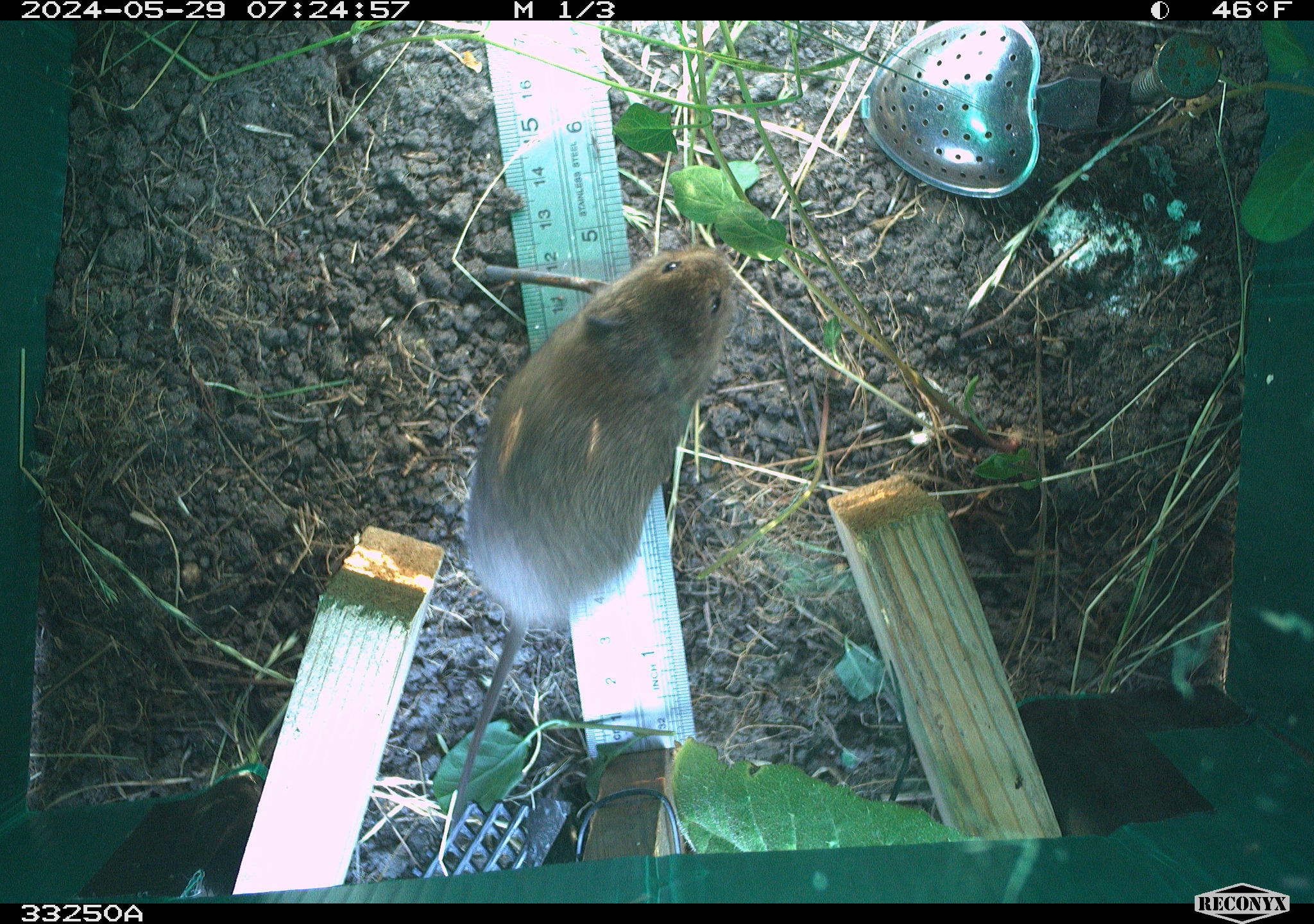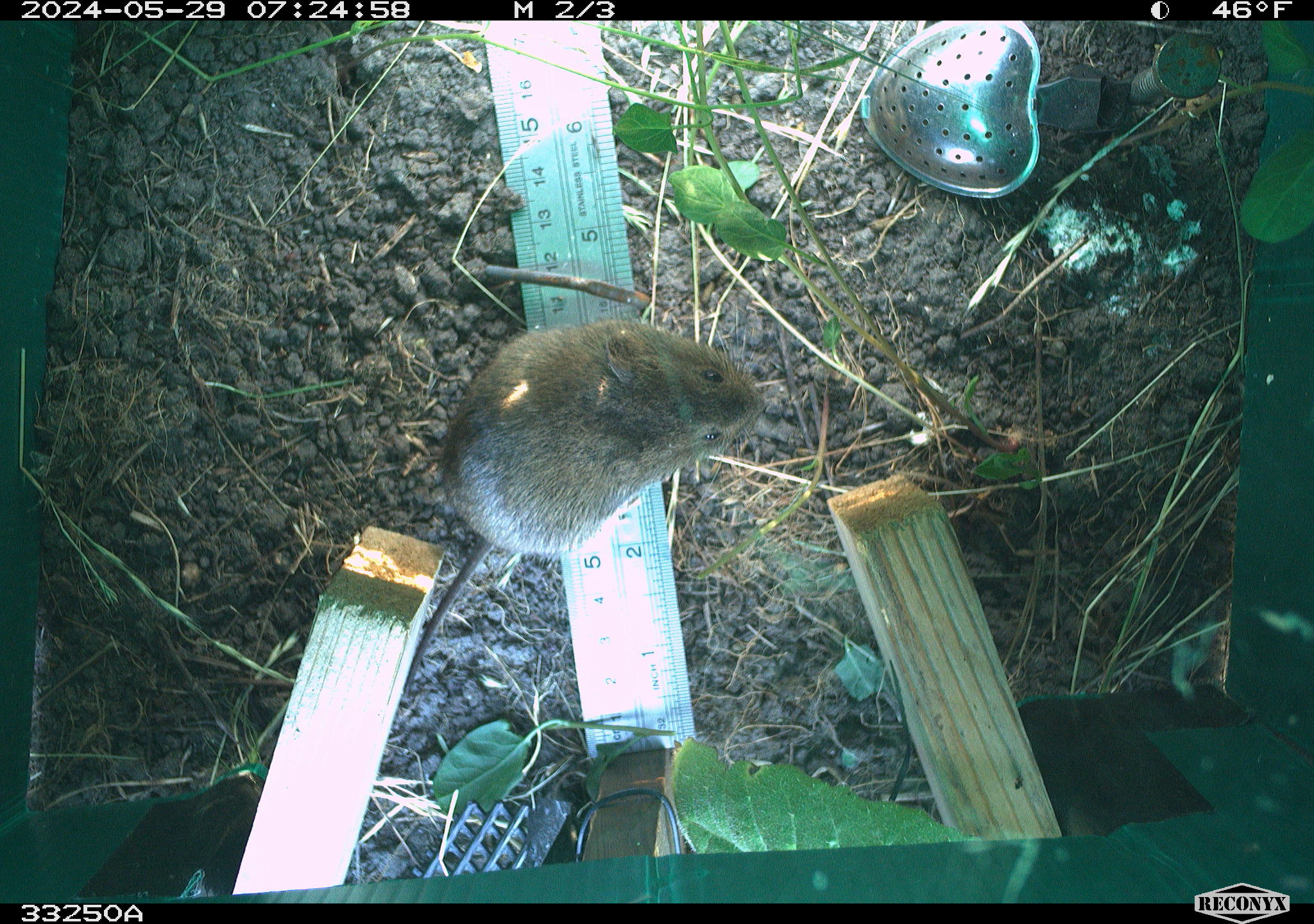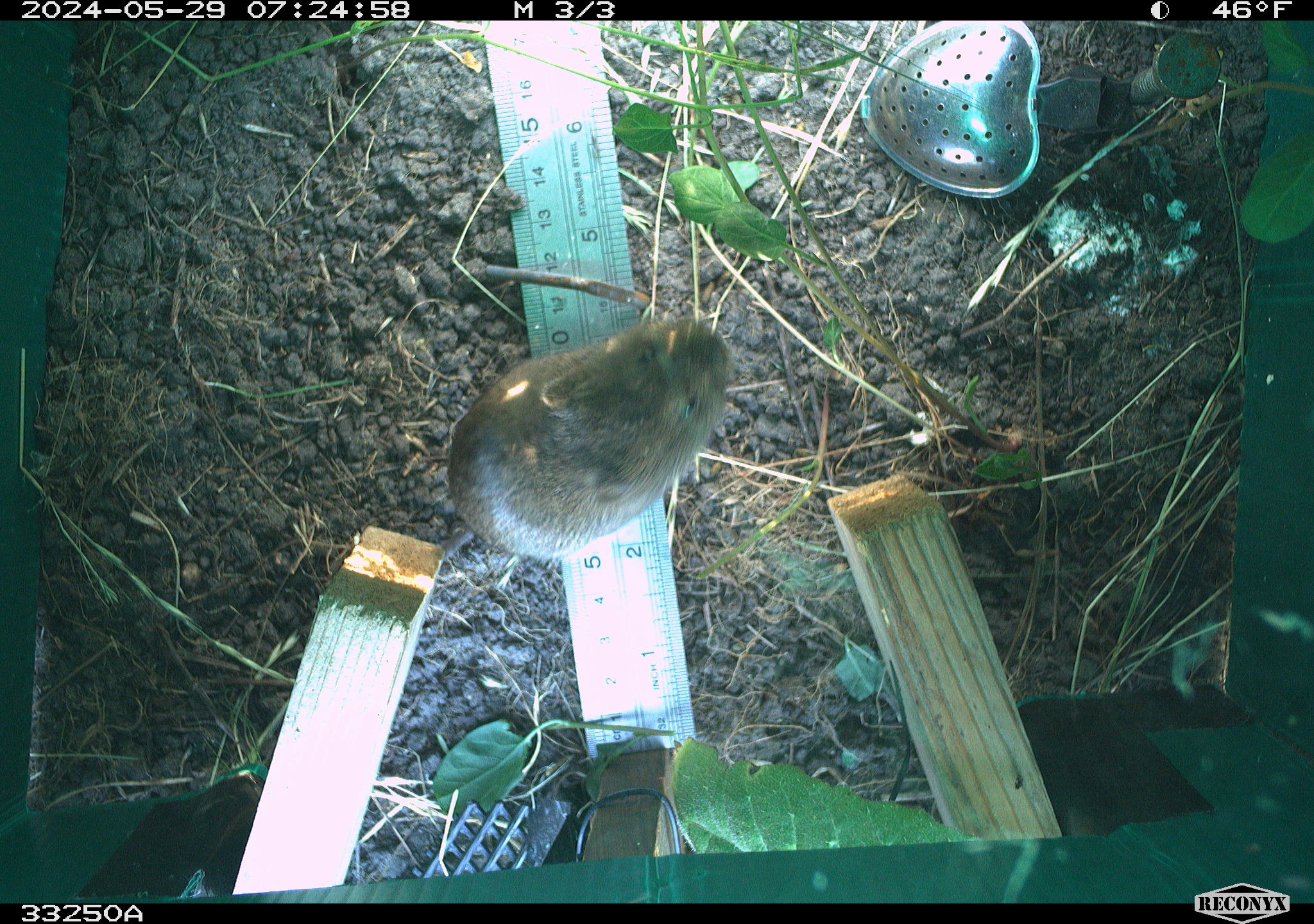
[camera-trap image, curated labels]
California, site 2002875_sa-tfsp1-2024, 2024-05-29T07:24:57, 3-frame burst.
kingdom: Animalia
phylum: Chordata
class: Mammalia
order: Rodentia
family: Cricetidae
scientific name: Arvicolinae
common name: voles, lemmings, and muskrats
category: arvicolinae subfamily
Arvicolinae subfamily (voles, lemmings, and muskrats) (Arvicolinae).